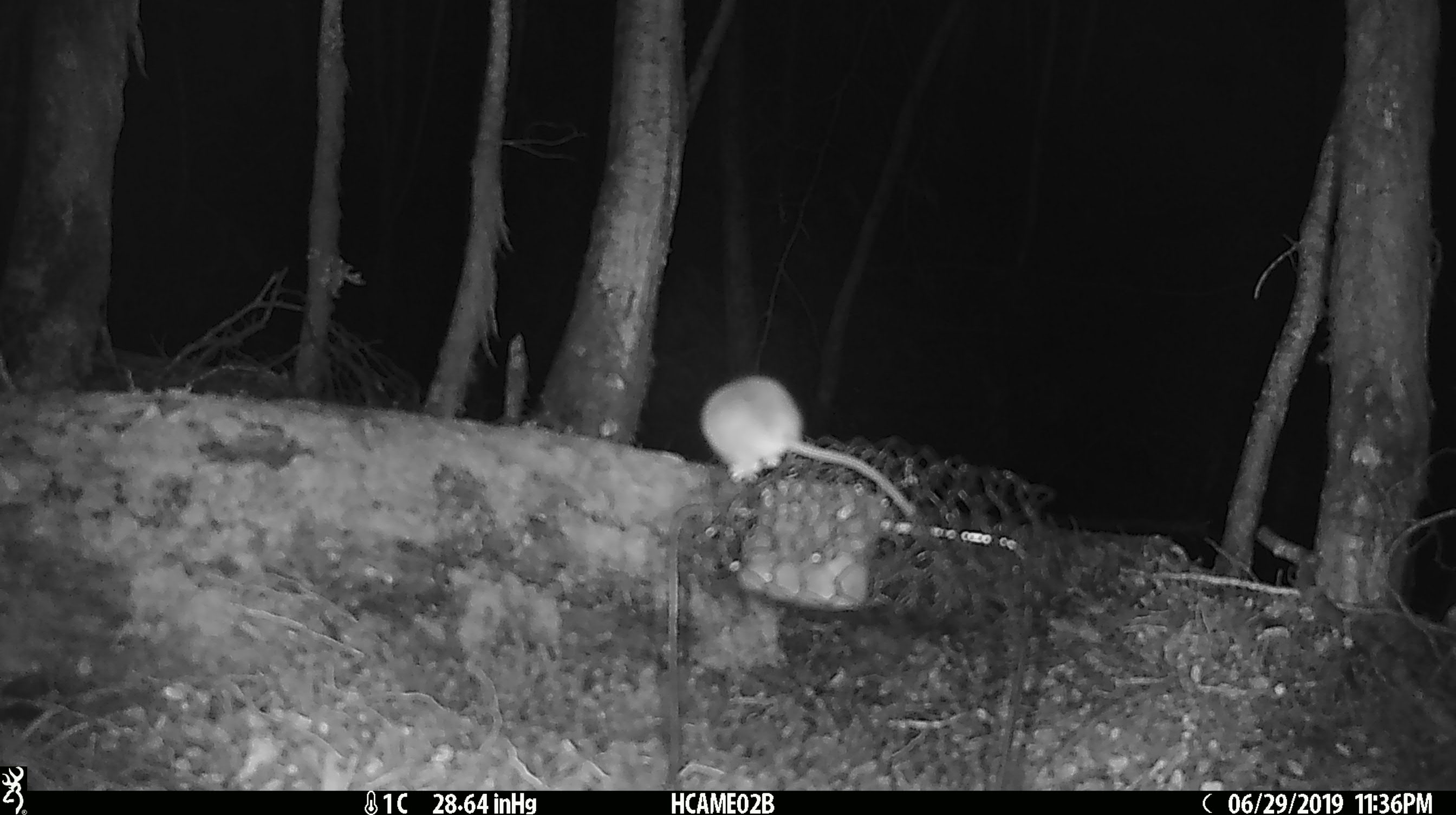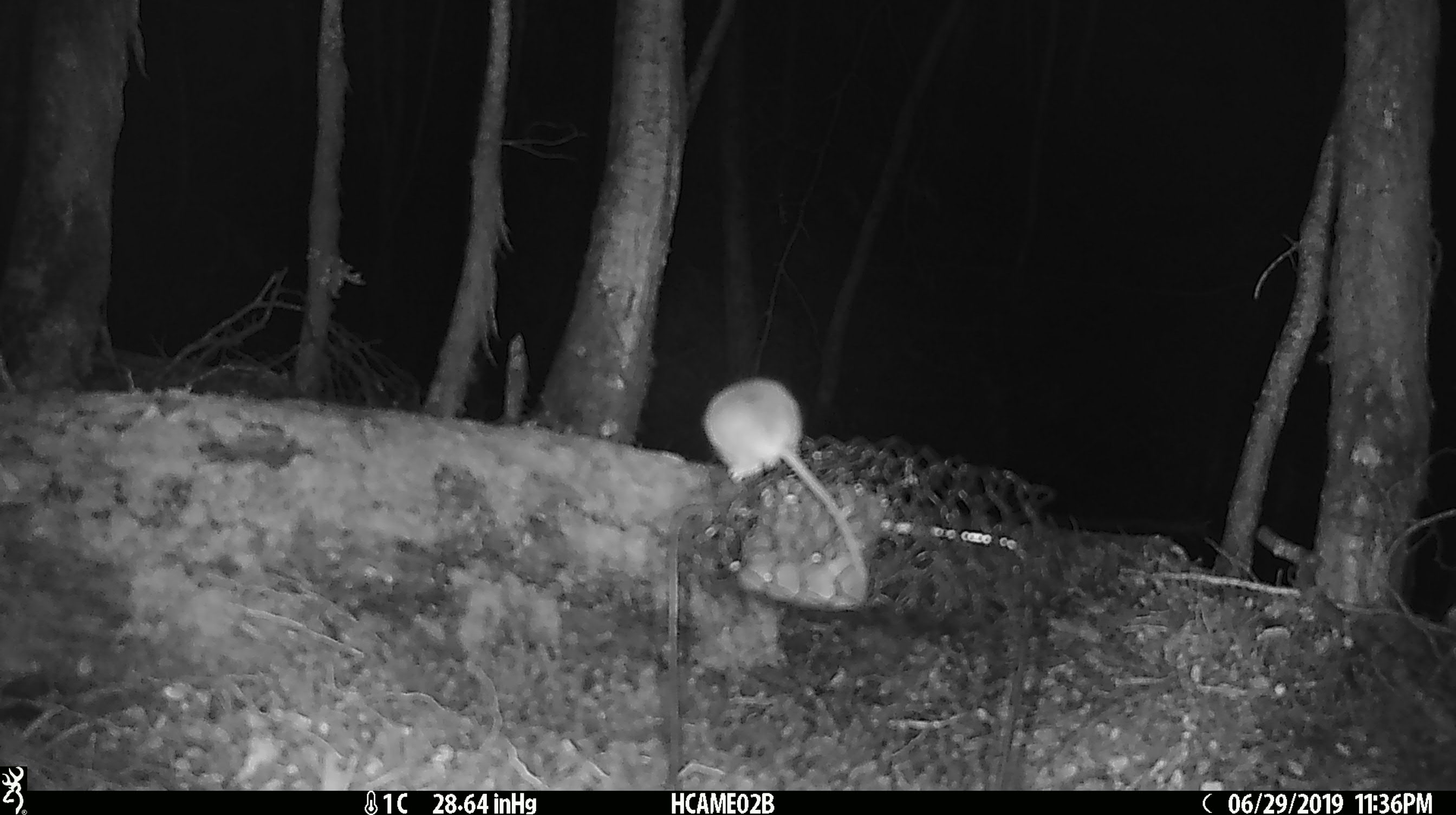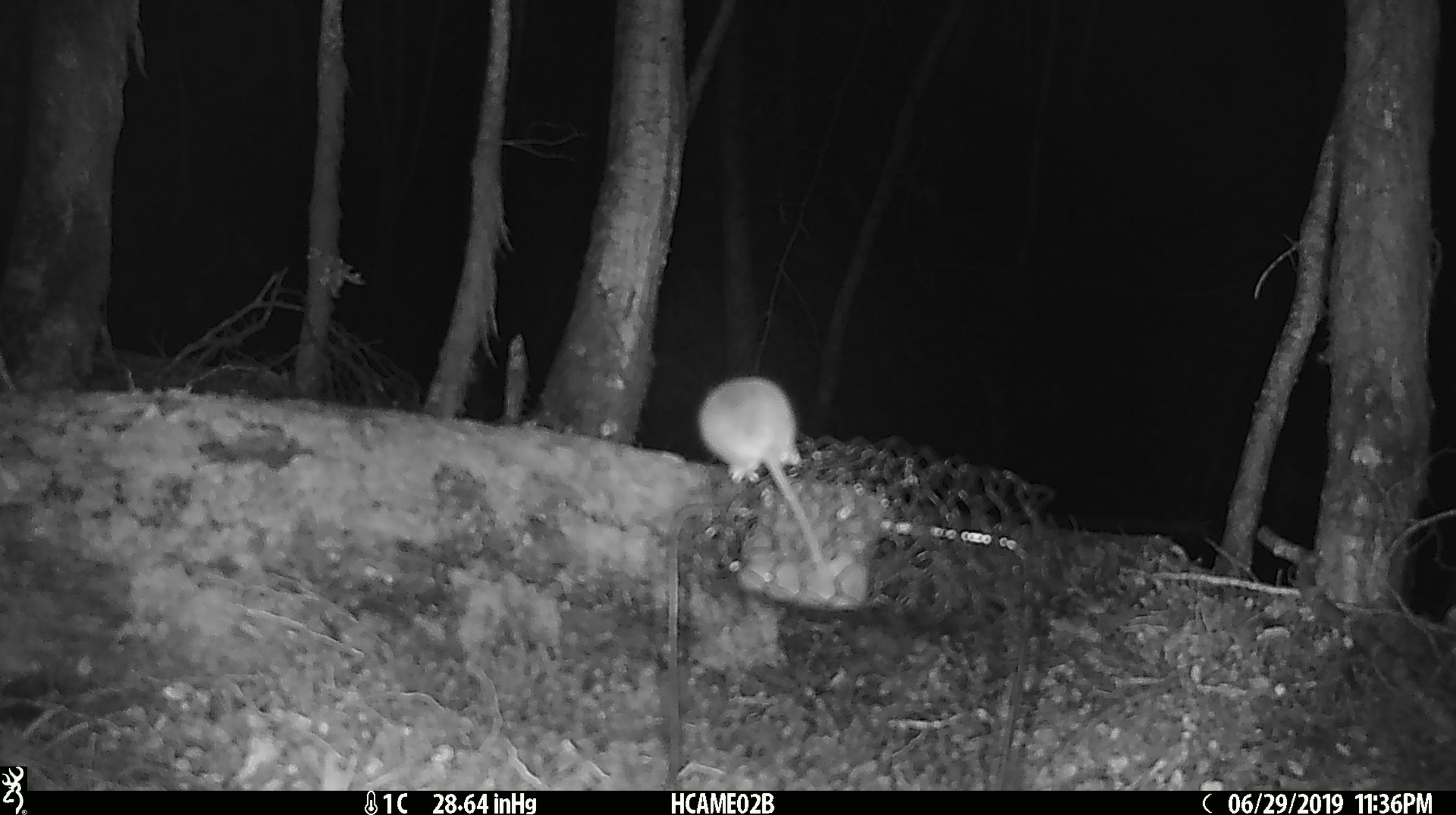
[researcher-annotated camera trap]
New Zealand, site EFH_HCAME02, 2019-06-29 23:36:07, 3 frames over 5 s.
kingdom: Animalia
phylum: Chordata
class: Mammalia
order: Rodentia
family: Muridae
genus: Mus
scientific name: Mus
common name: mouse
Mouse (Mus).